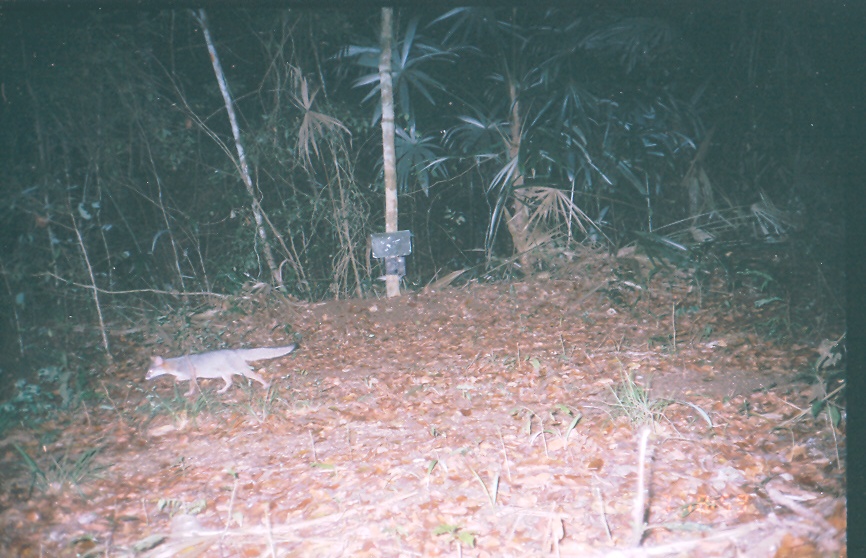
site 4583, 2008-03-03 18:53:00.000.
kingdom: Animalia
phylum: Chordata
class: Mammalia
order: Carnivora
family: Canidae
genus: Urocyon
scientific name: Urocyon cinereoargenteus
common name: gray fox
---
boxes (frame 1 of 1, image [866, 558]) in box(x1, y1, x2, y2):
urocyon cinereoargenteus: box(144, 342, 296, 397)